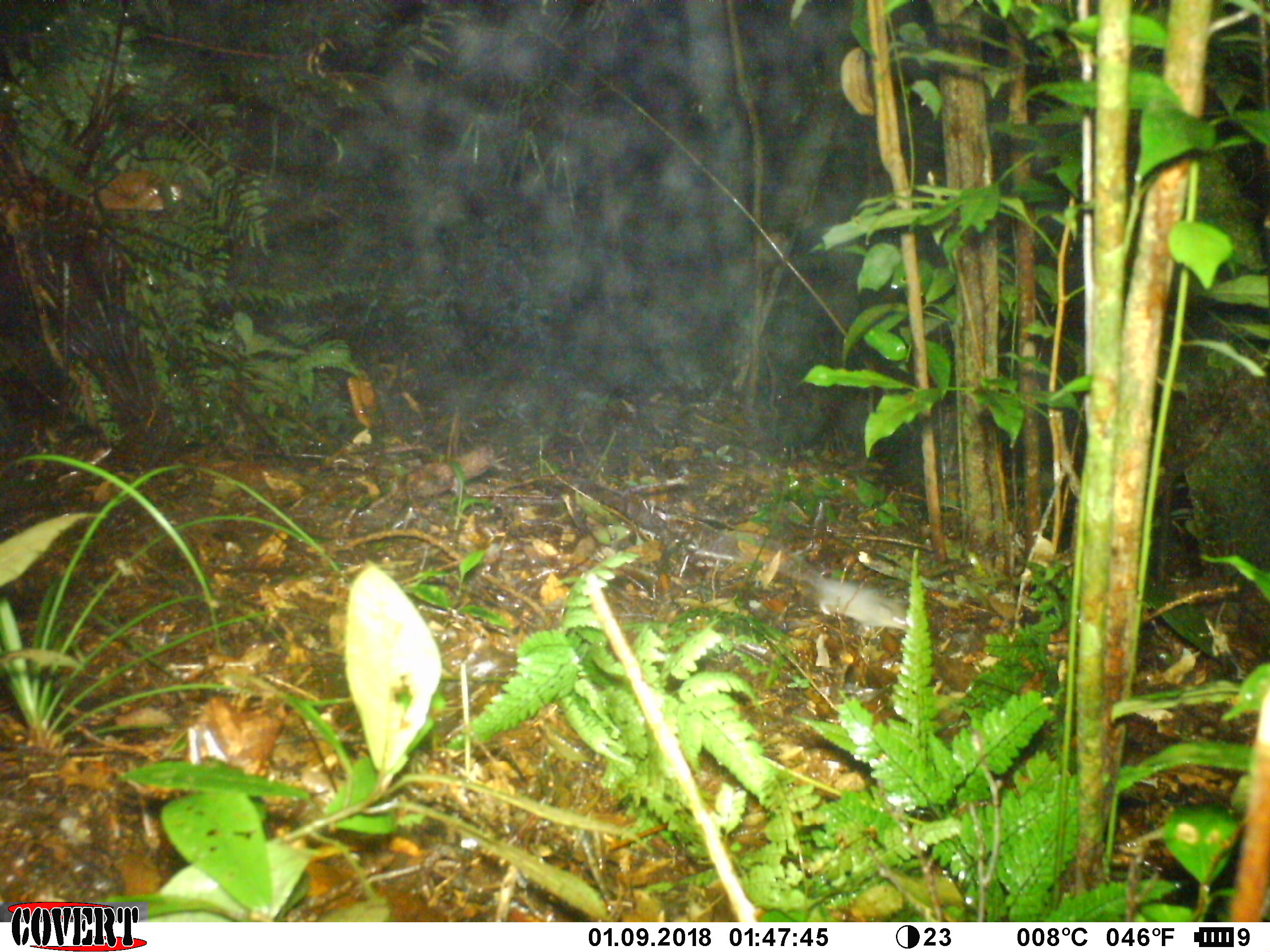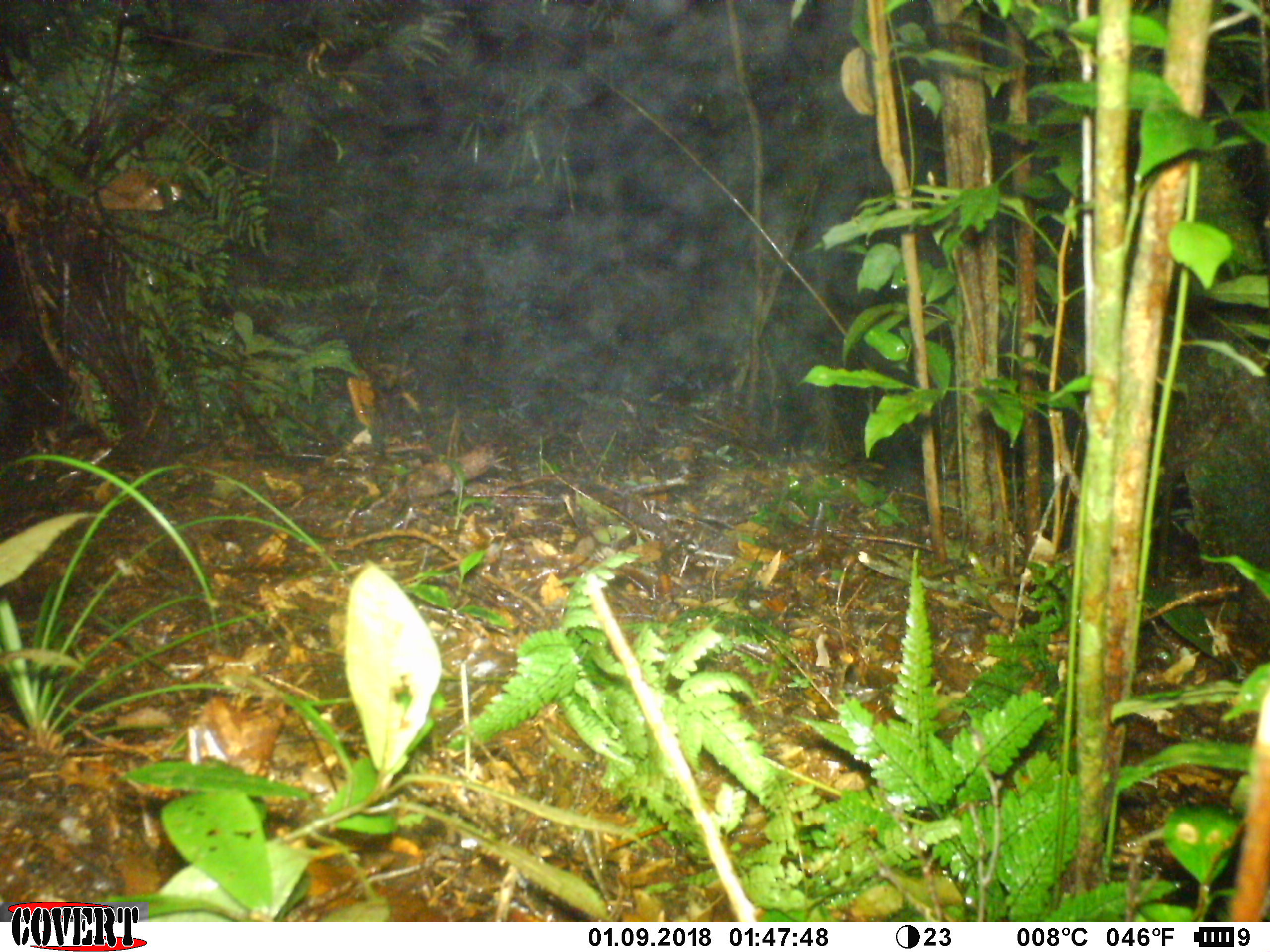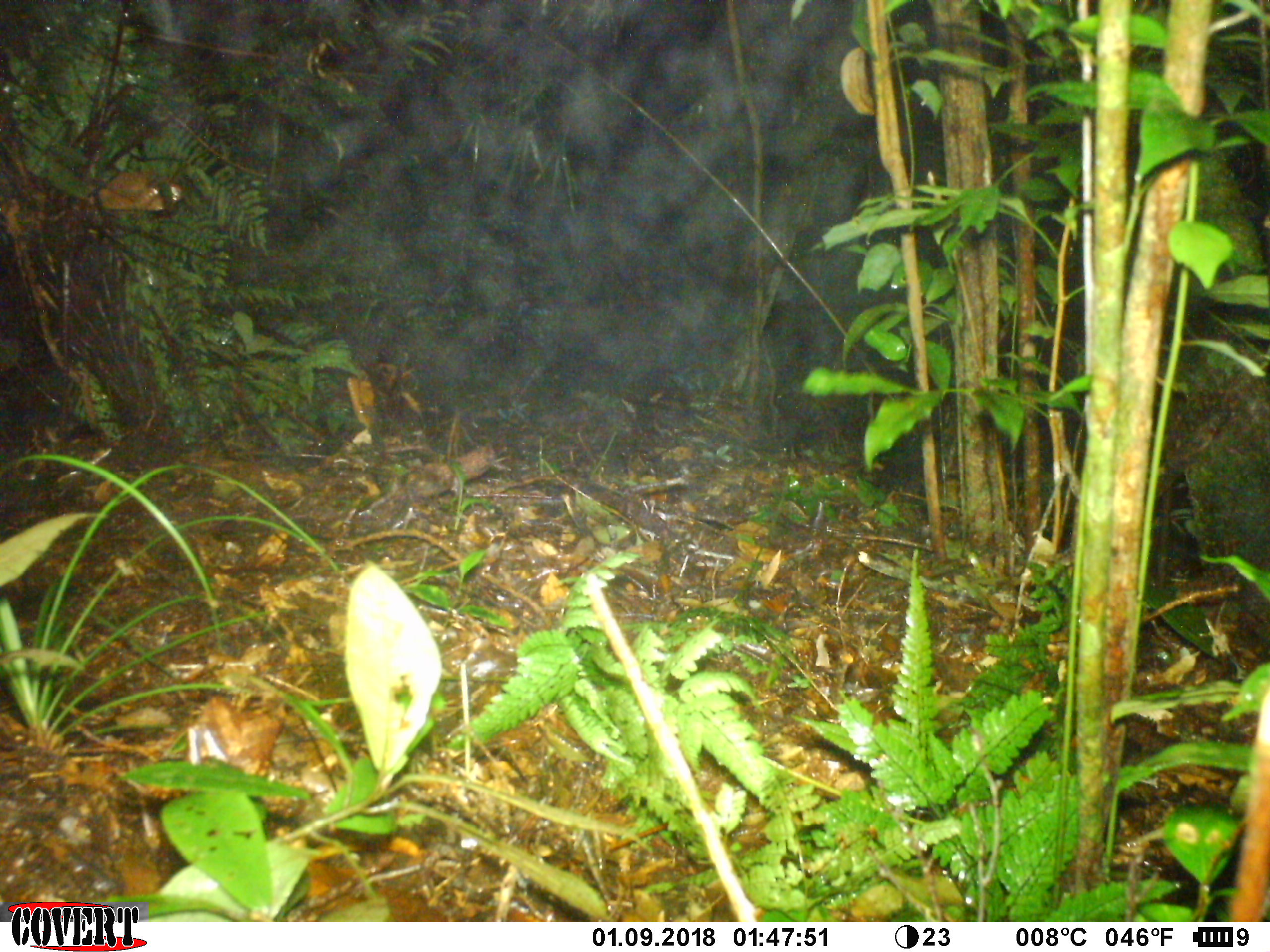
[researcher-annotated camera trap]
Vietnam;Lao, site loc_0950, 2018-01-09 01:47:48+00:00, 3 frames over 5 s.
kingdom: Animalia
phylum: Chordata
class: Mammalia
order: Rodentia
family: Muridae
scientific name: Muridae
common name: old-world mice and rats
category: unidentified murid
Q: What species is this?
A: Unidentified murid (old-world mice and rats) (Muridae).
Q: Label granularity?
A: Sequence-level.